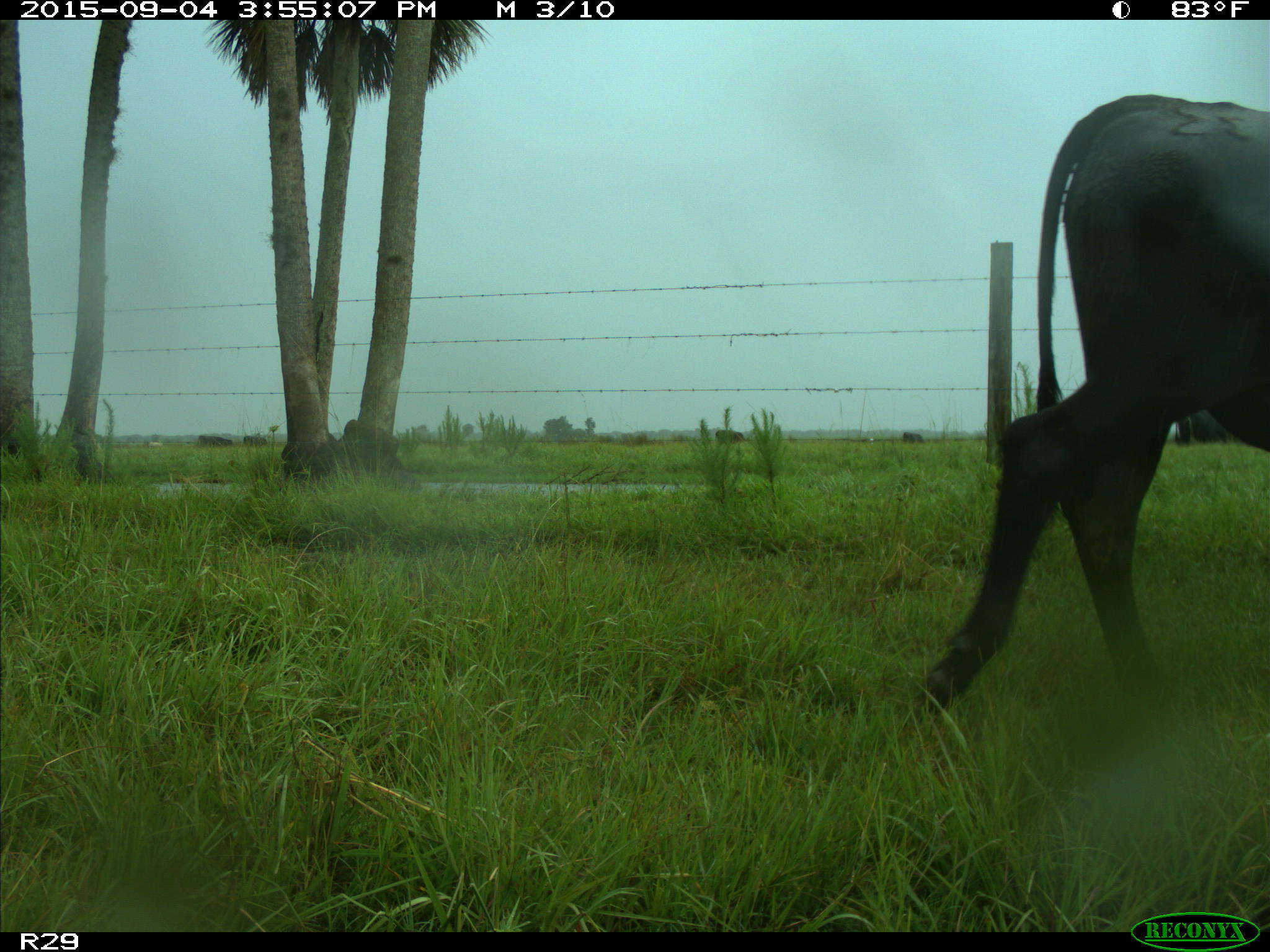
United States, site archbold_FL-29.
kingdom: Animalia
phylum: Chordata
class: Mammalia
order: Artiodactyla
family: Bovidae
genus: Bos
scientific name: Bos taurus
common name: domestic cow